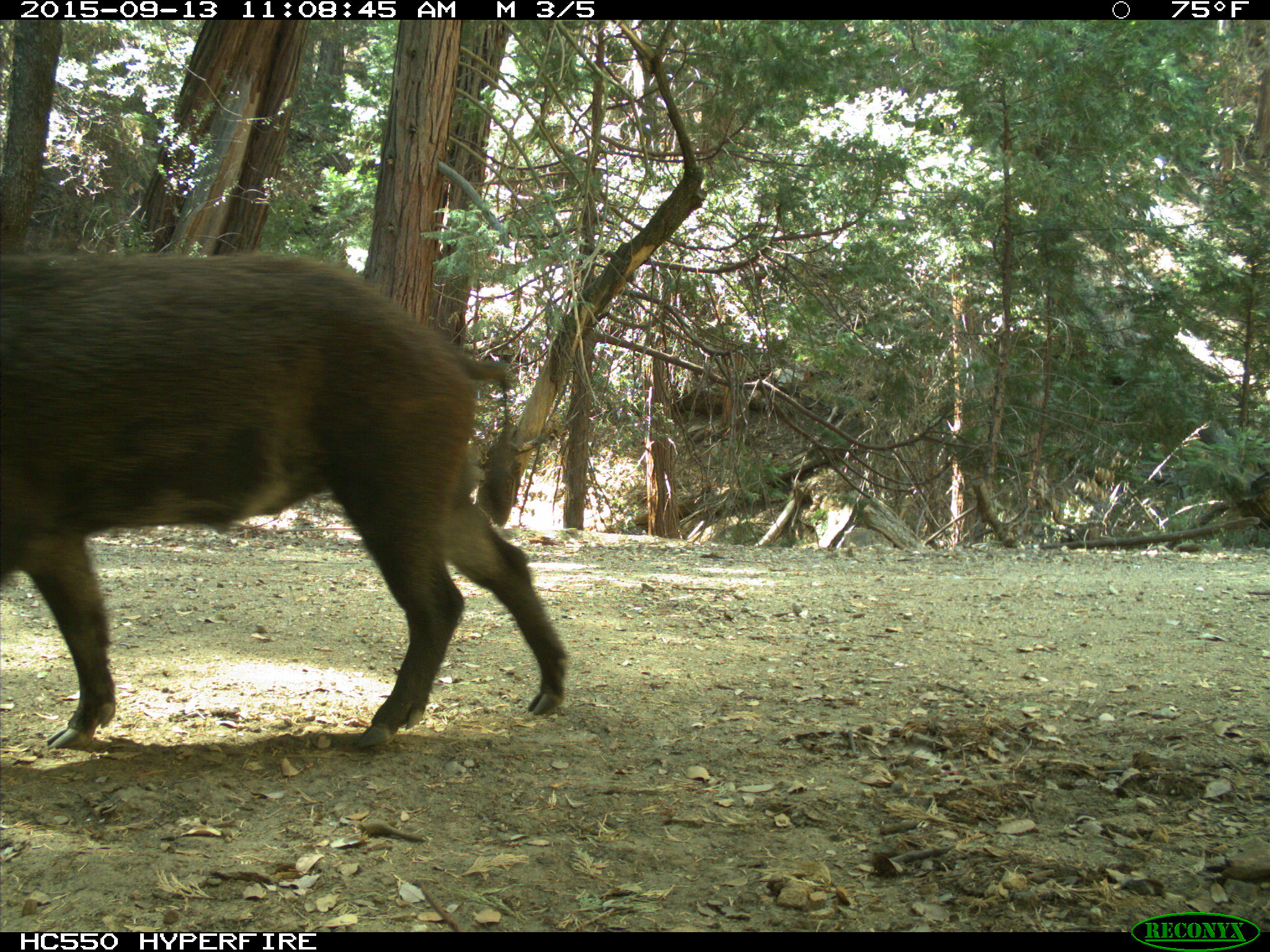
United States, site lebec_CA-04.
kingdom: Animalia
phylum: Chordata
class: Mammalia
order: Artiodactyla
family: Suidae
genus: Sus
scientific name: Sus scrofa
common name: wild boar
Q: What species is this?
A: Sus scrofa (wild boar).